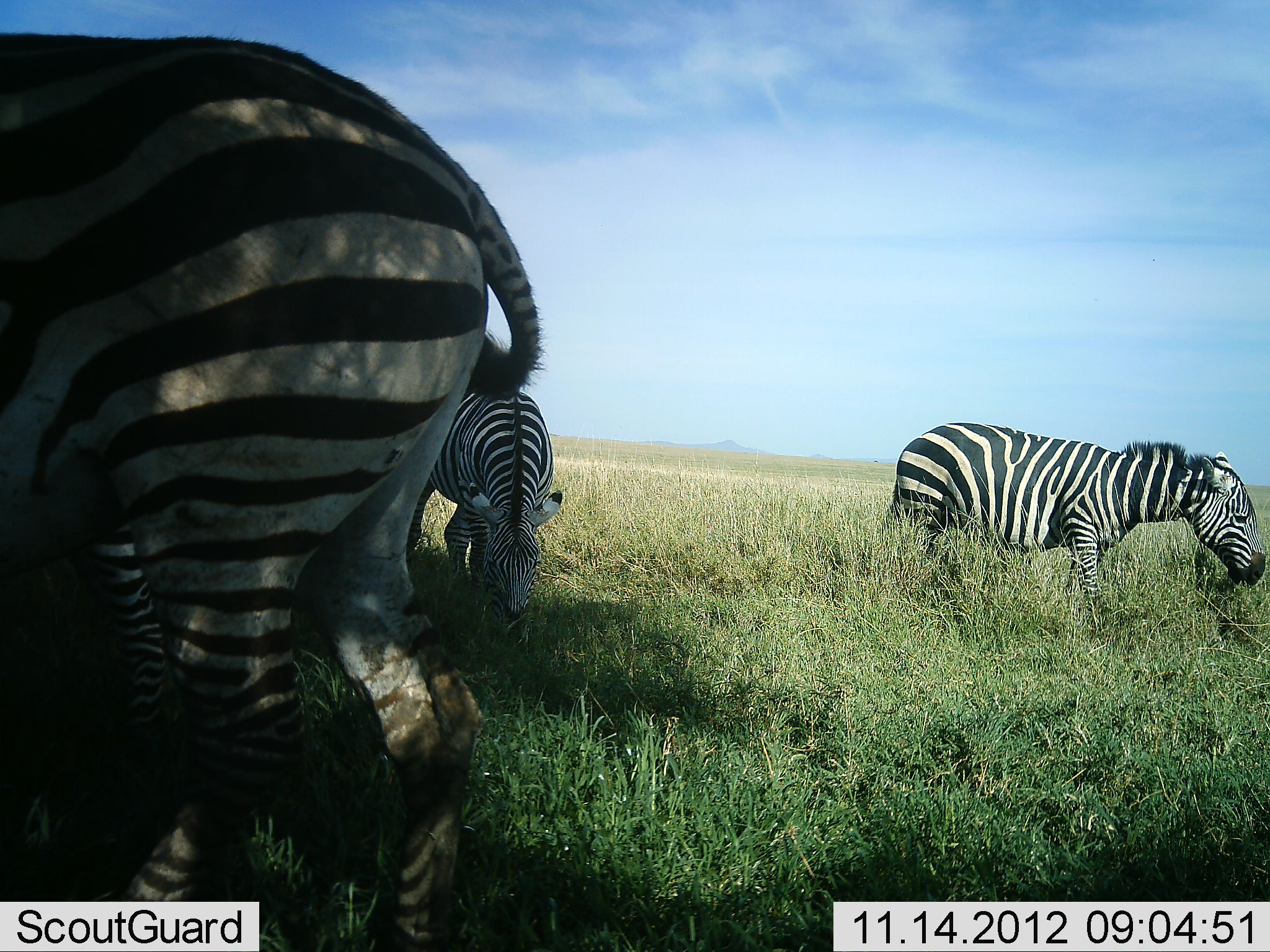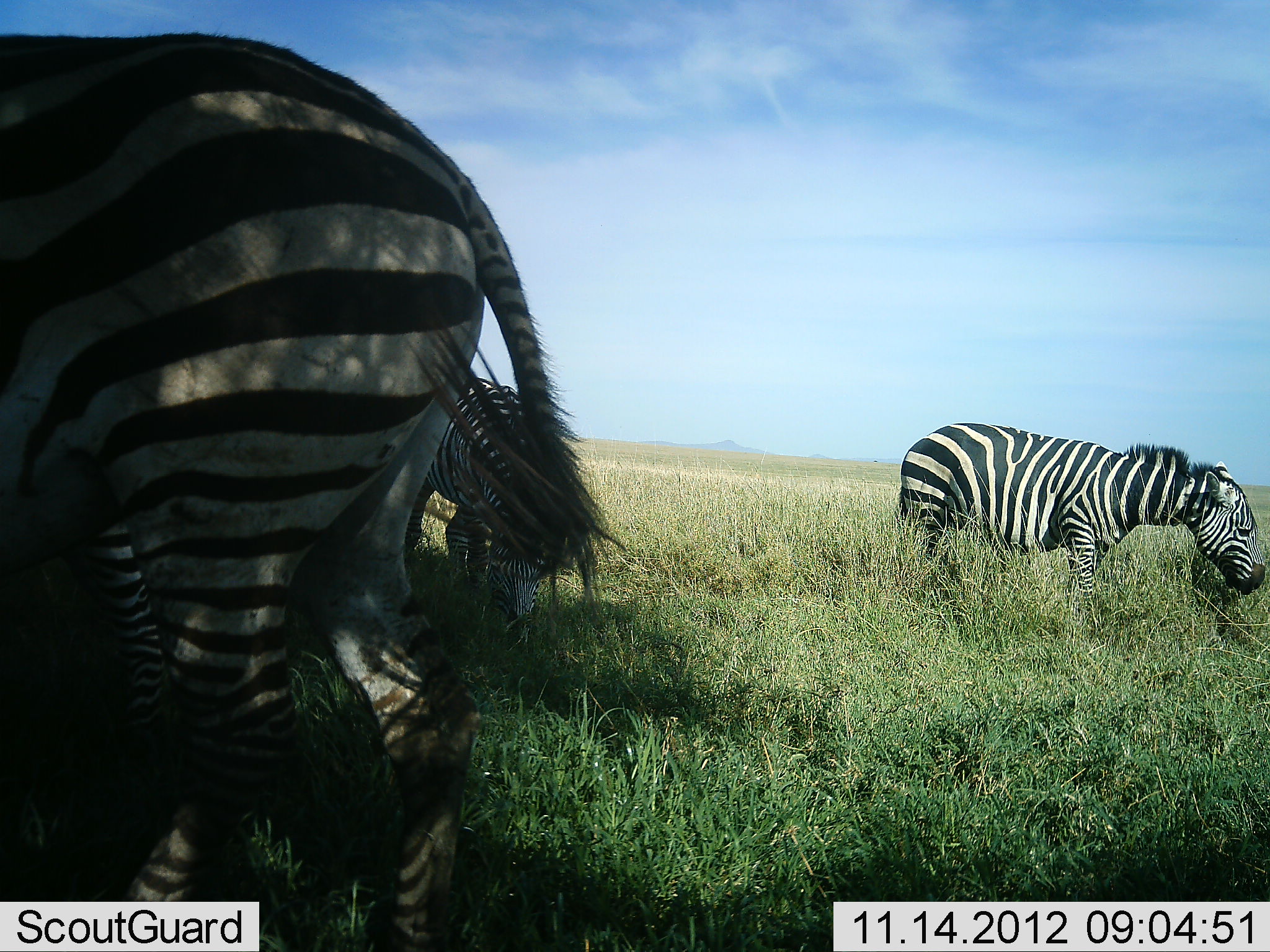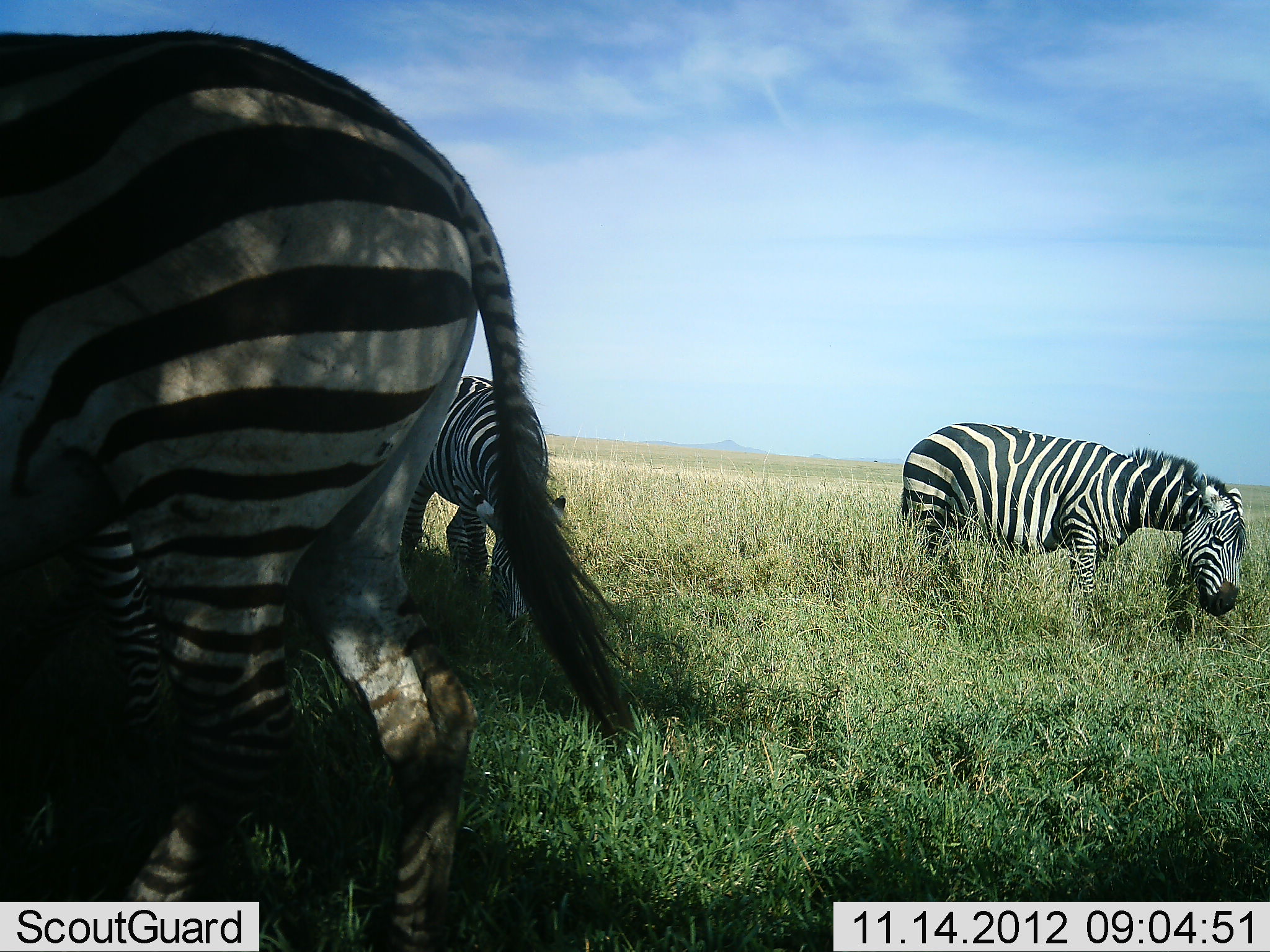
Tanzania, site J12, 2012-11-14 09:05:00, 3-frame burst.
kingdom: Animalia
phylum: Chordata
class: Mammalia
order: Perissodactyla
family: Equidae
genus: Equus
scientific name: Equus quagga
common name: plains zebra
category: zebra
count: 3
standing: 40%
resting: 0%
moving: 10%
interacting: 0%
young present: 0%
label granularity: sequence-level